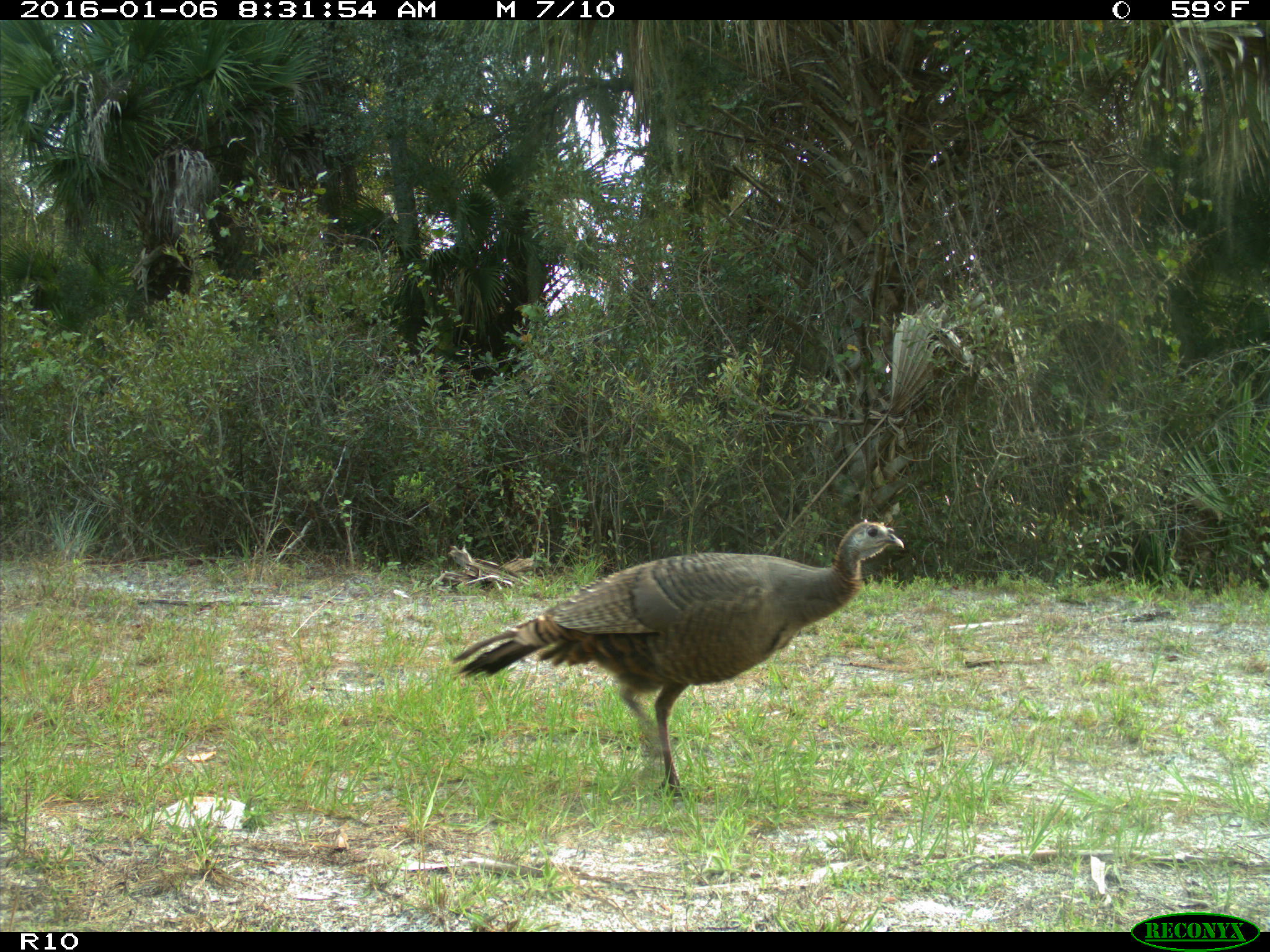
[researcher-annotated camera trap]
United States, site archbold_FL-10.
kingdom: Animalia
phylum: Chordata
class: Aves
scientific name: Aves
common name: birds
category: unidentified bird